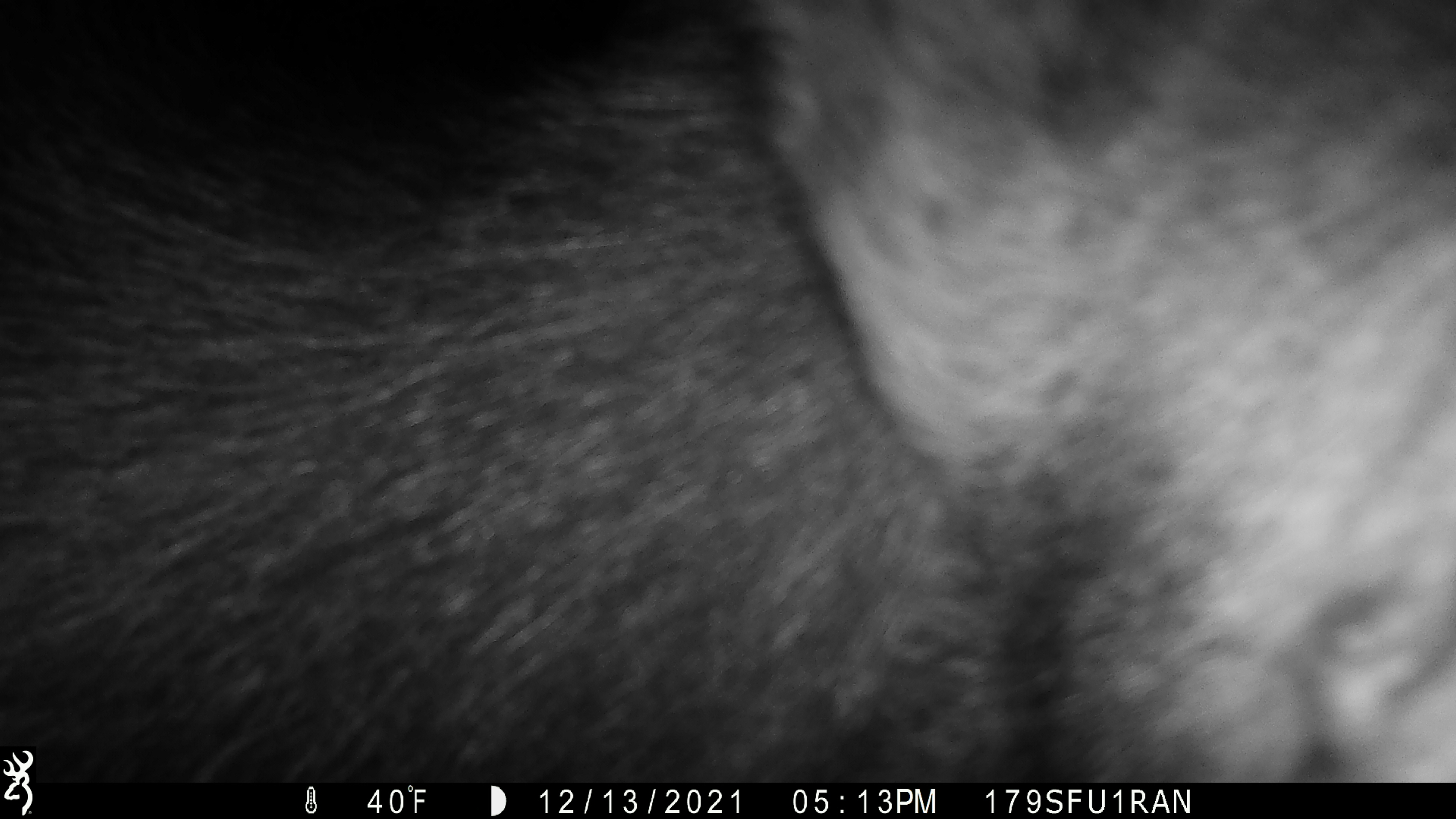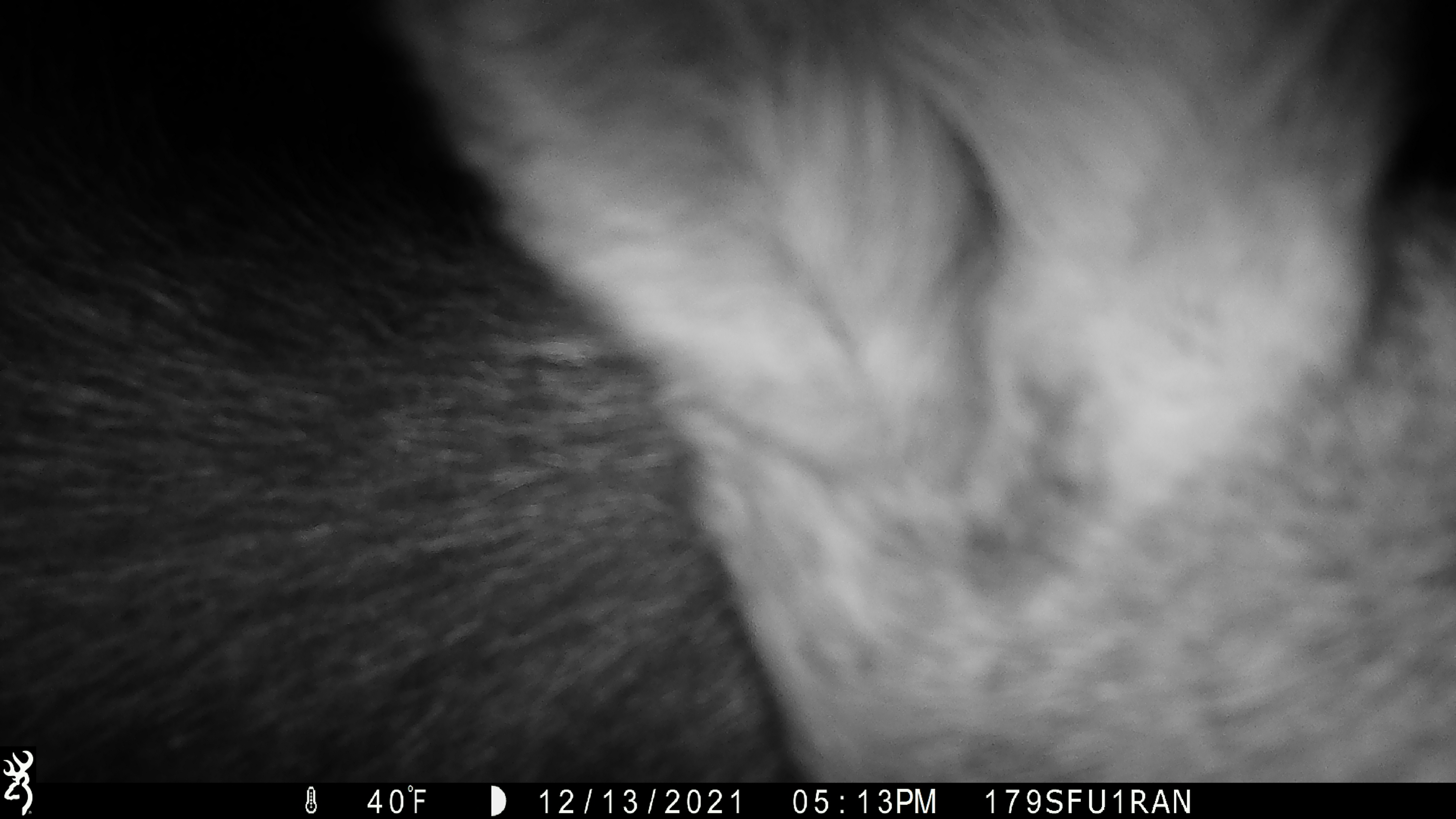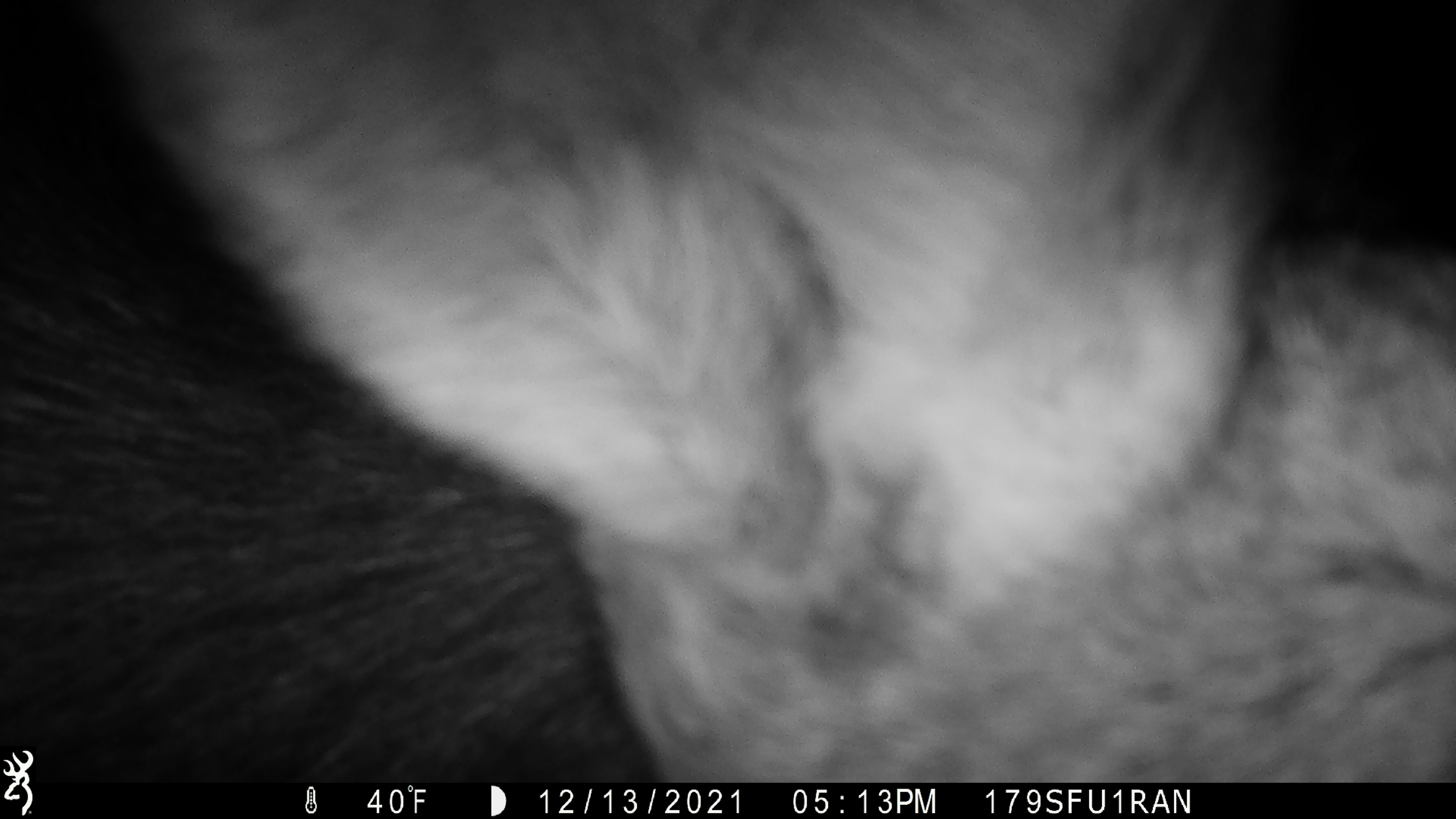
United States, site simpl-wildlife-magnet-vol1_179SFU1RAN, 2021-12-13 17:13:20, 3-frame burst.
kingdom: Animalia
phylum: Chordata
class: Mammalia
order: Artiodactyla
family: Cervidae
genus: Alces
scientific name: Alces alces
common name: moose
Moose (Alces alces).